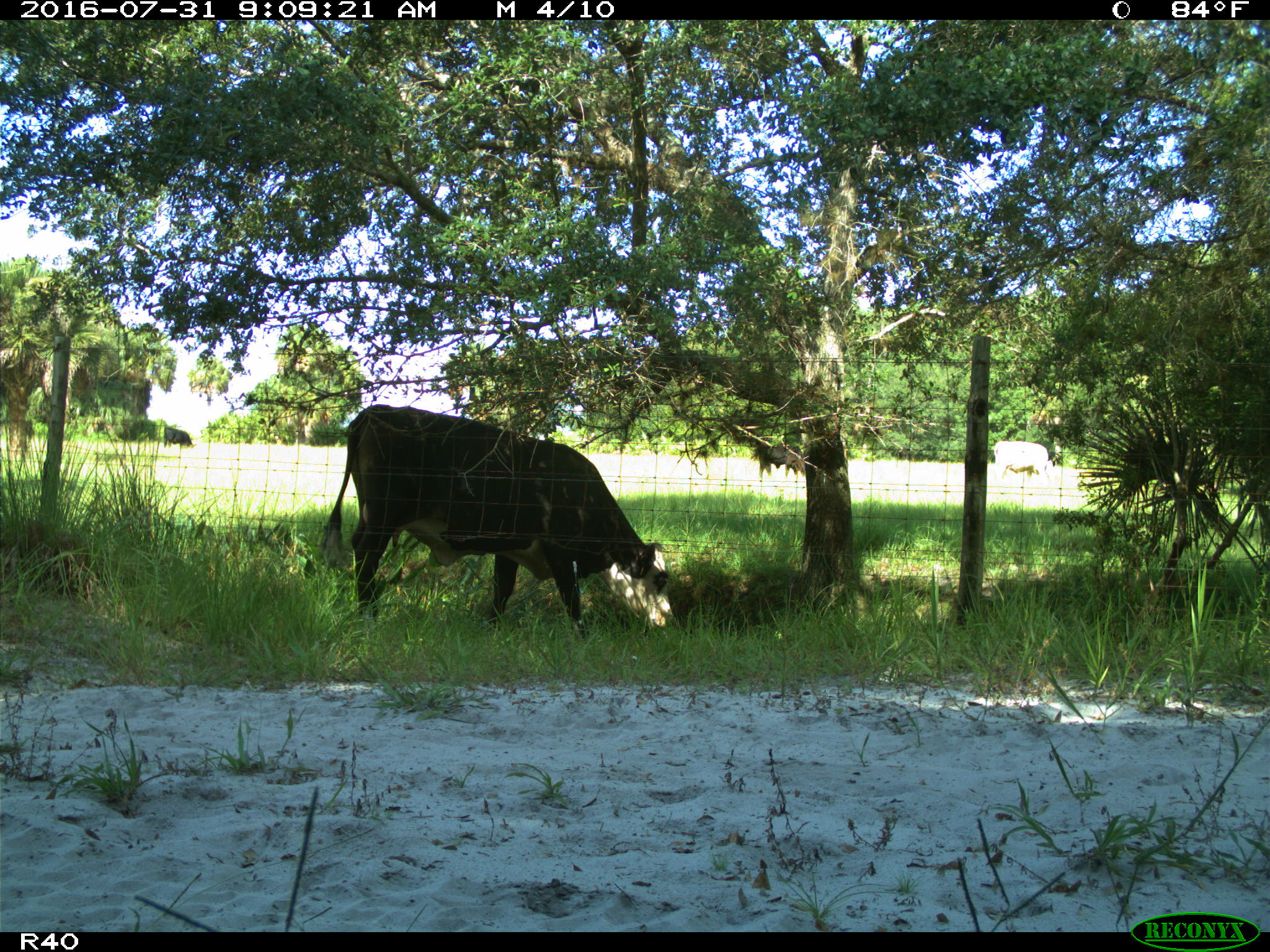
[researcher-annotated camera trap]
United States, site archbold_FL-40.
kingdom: Animalia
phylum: Chordata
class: Mammalia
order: Artiodactyla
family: Bovidae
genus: Bos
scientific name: Bos taurus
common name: domestic cow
Bos taurus (domestic cow).